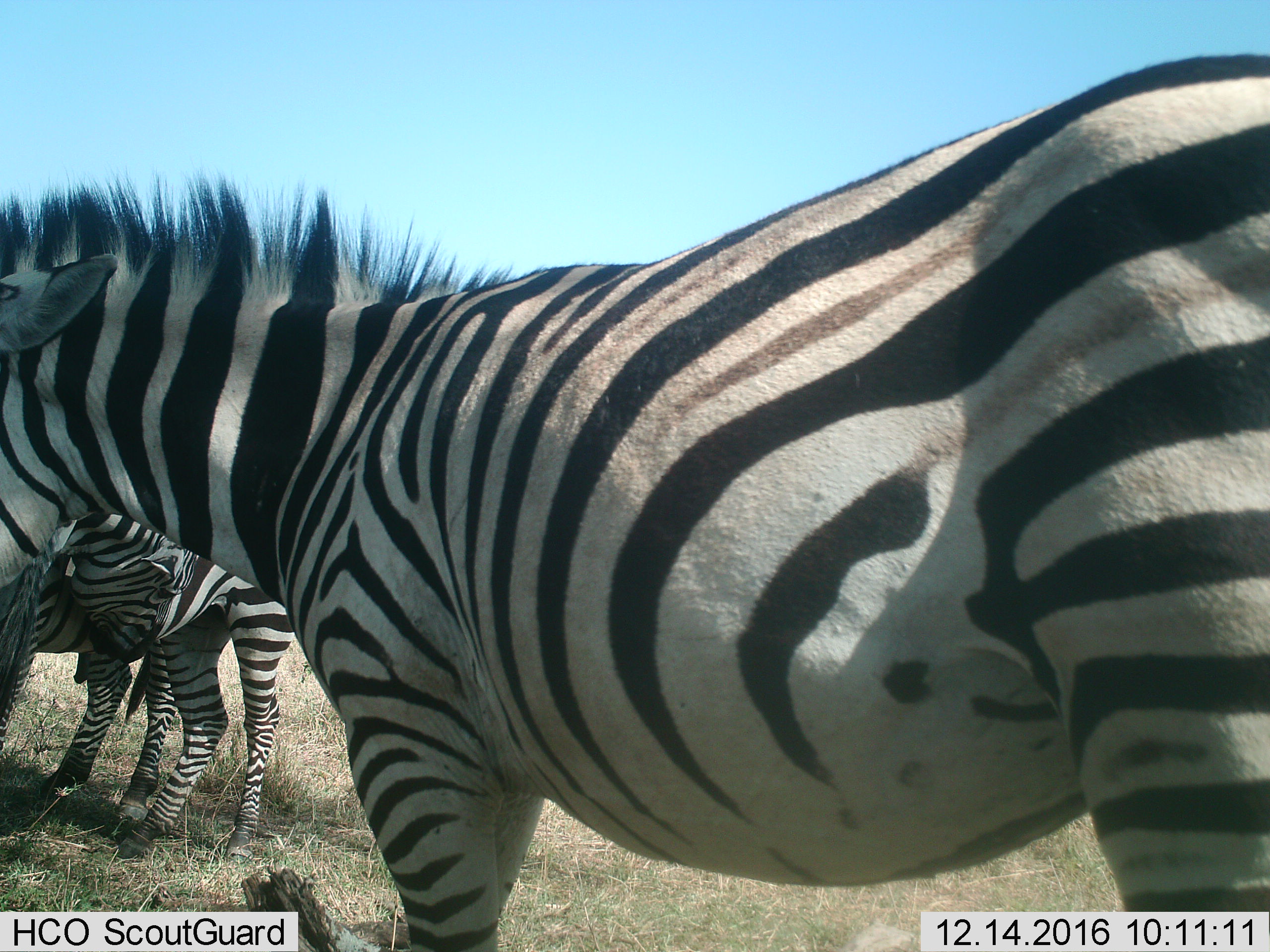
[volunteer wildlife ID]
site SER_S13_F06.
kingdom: Animalia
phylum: Chordata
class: Mammalia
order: Perissodactyla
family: Equidae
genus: Equus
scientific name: Equus quagga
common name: plains zebra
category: zebraplains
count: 3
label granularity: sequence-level